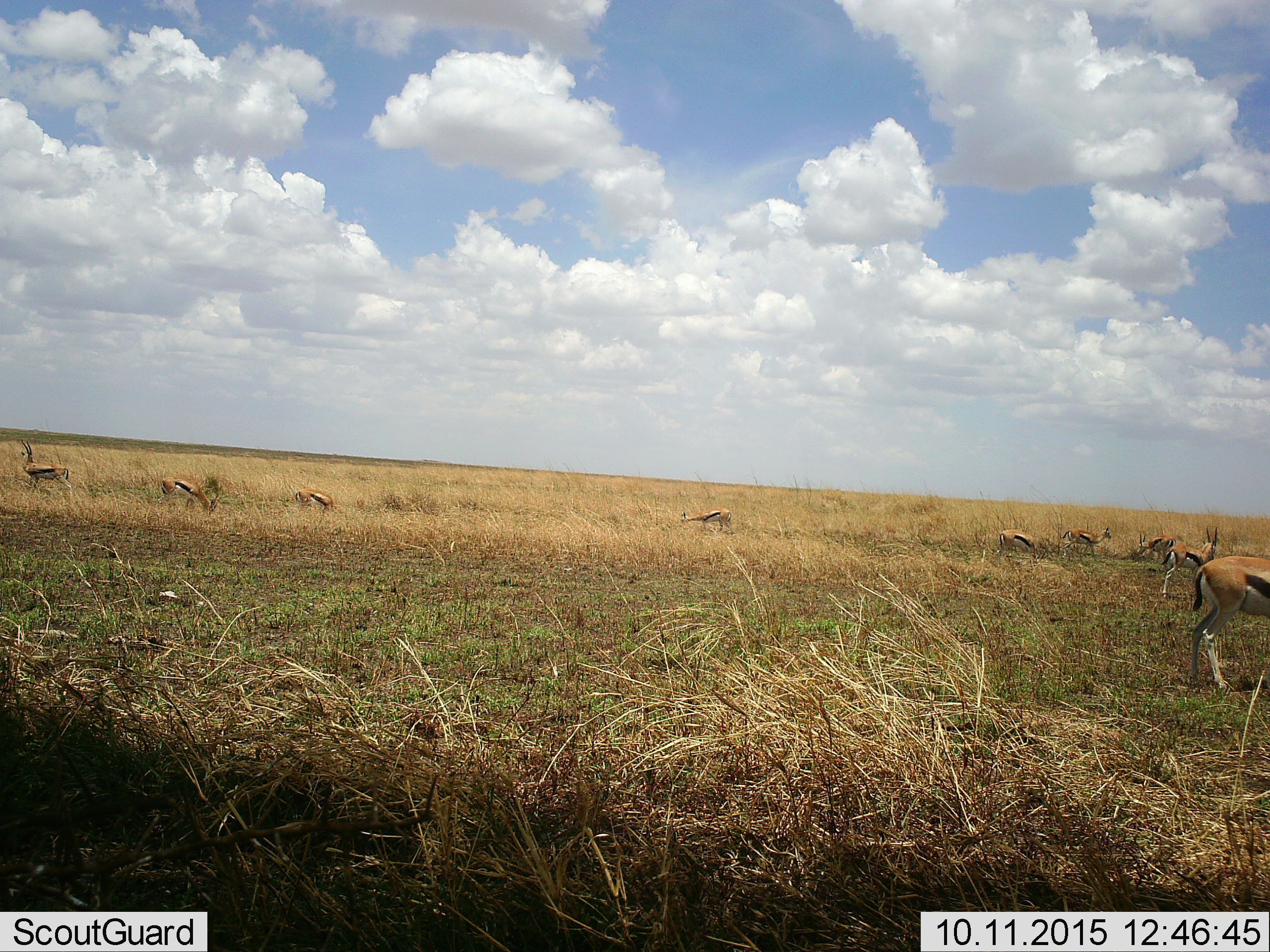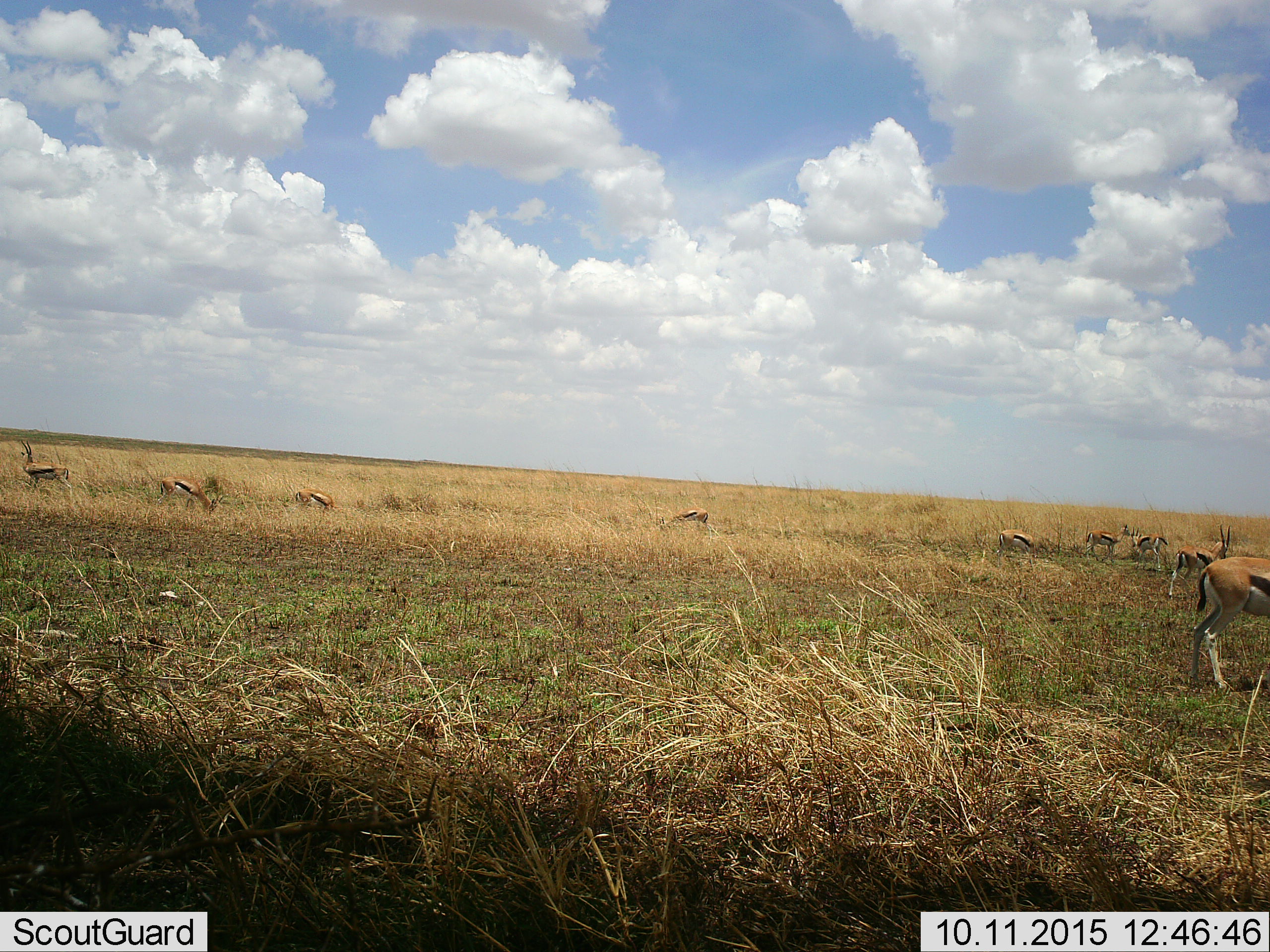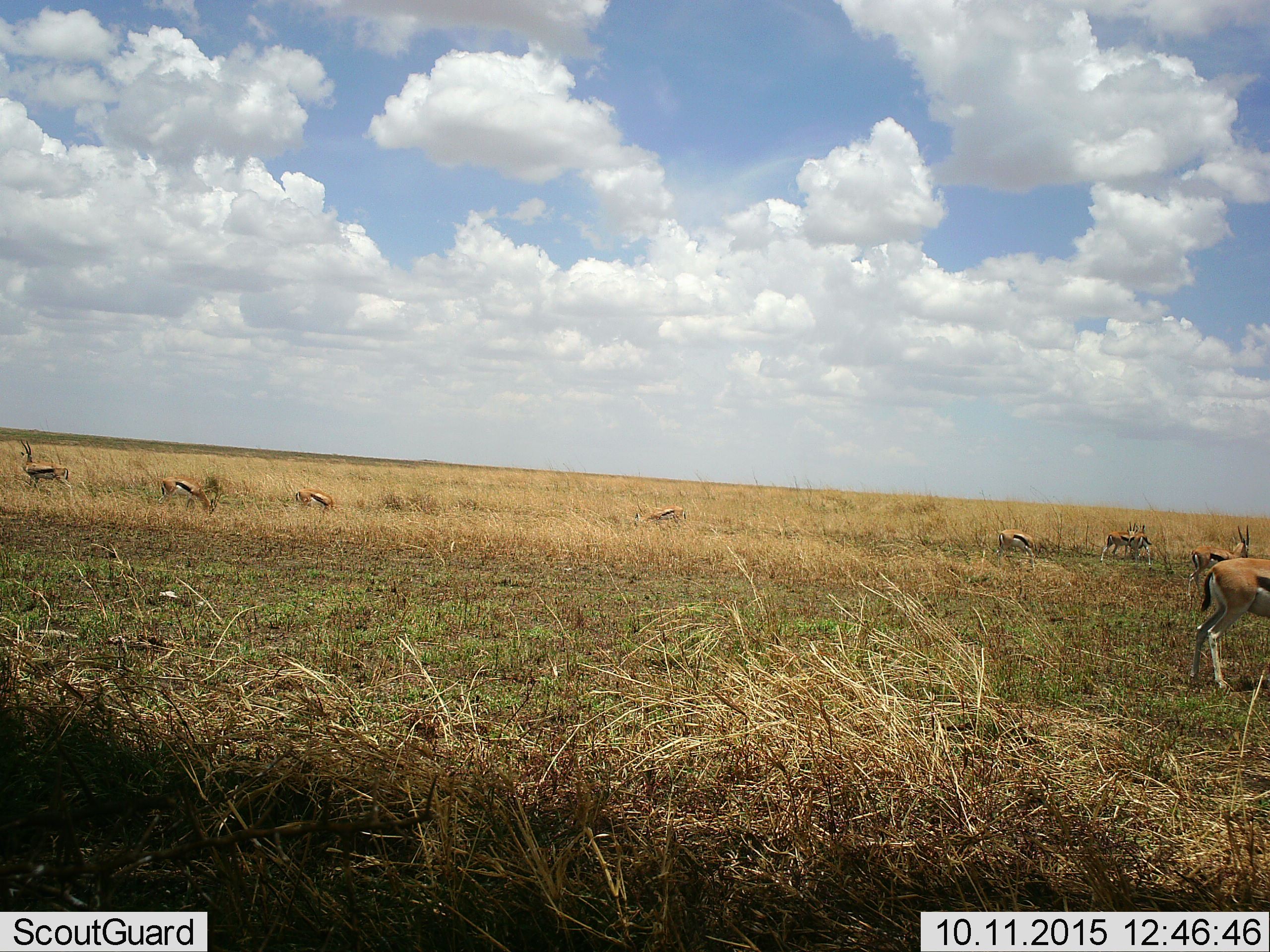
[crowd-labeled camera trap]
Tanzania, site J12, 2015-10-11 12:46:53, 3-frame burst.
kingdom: Animalia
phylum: Chordata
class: Mammalia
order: Artiodactyla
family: Bovidae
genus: Eudorcas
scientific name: Eudorcas thomsonii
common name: thomson's gazelle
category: gazellethomsons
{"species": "gazellethomsons (thomson's gazelle) (Eudorcas thomsonii)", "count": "9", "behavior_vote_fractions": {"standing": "78%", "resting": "0%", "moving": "89%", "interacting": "0%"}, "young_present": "0%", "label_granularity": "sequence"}